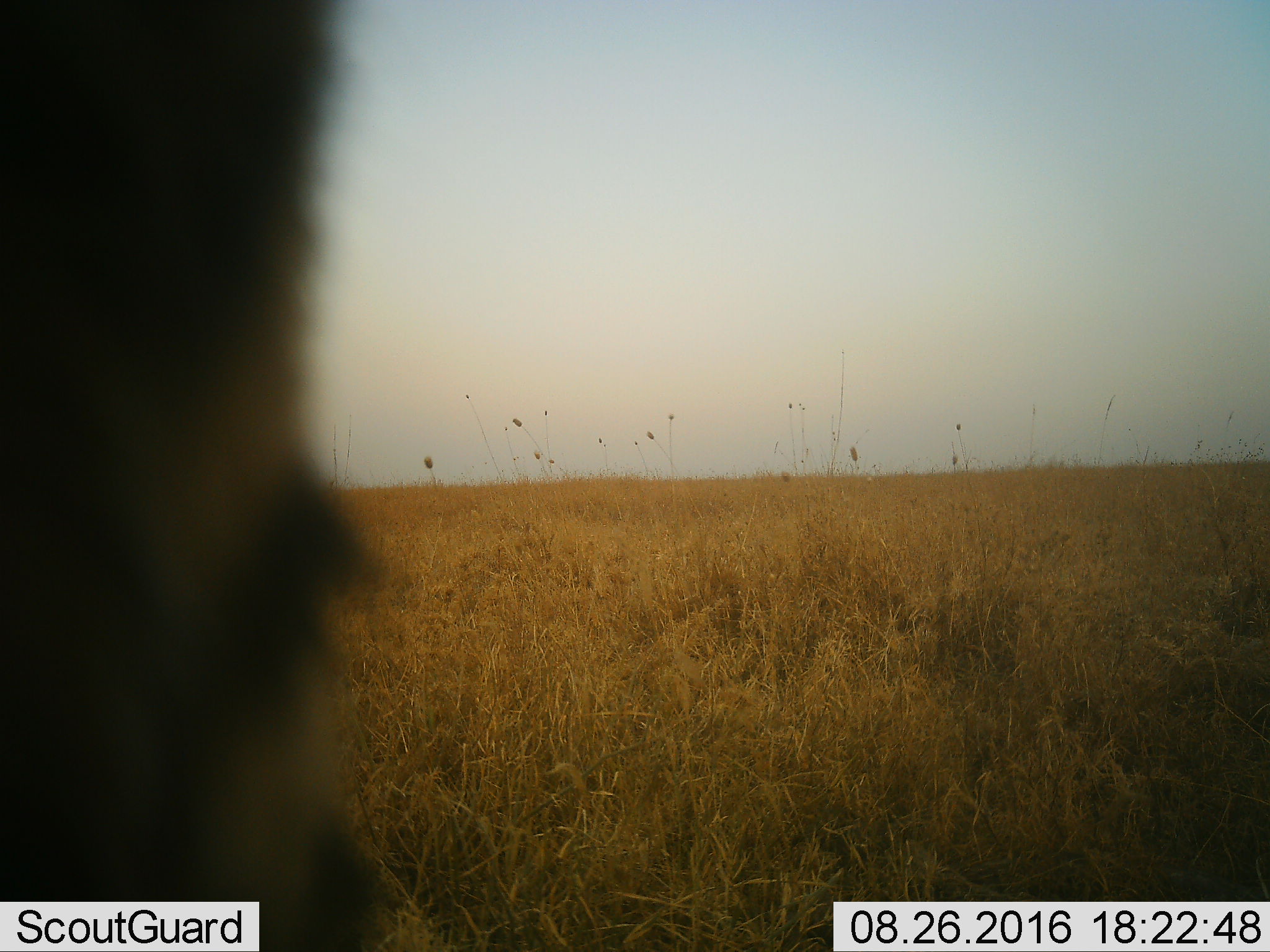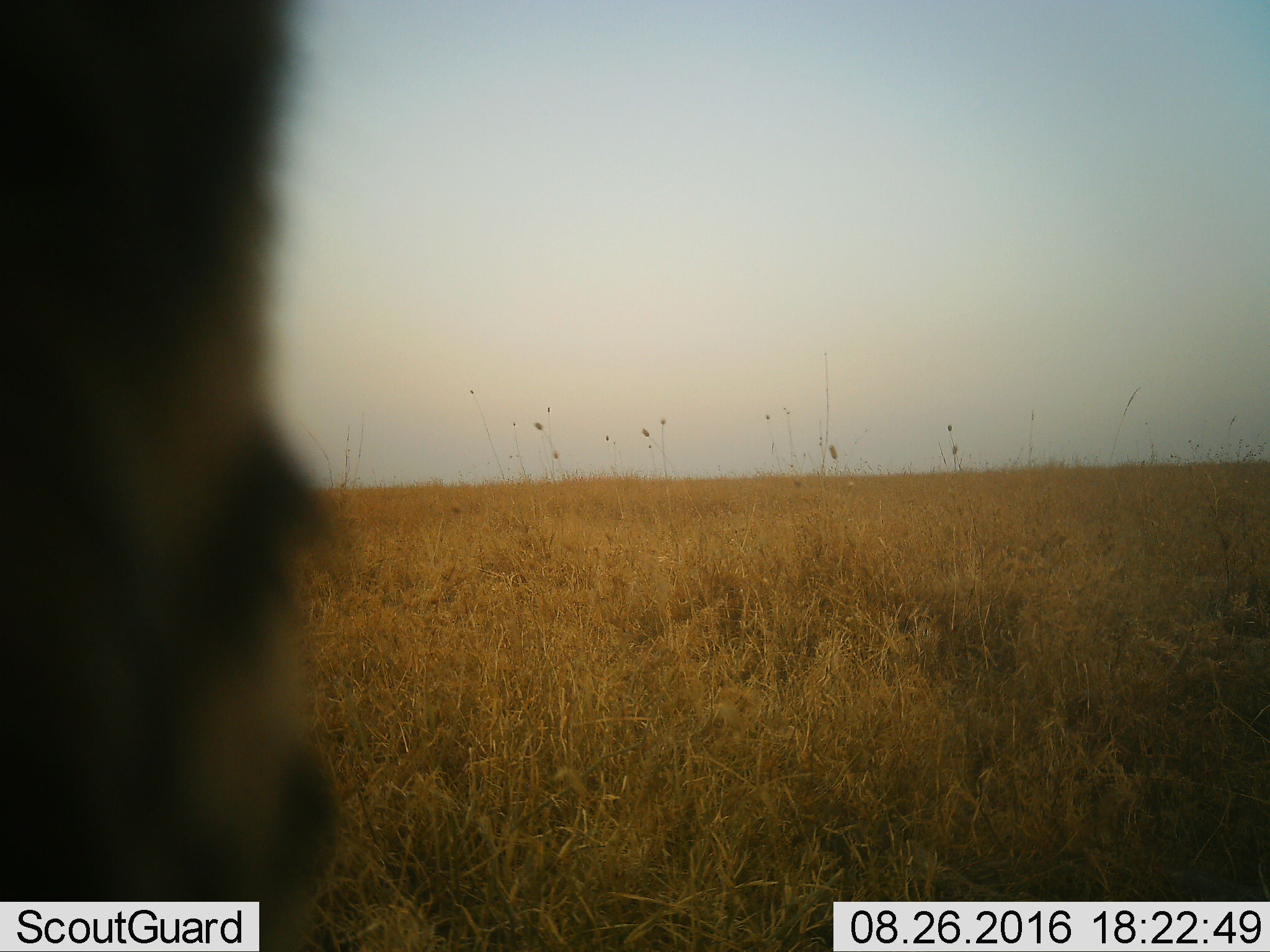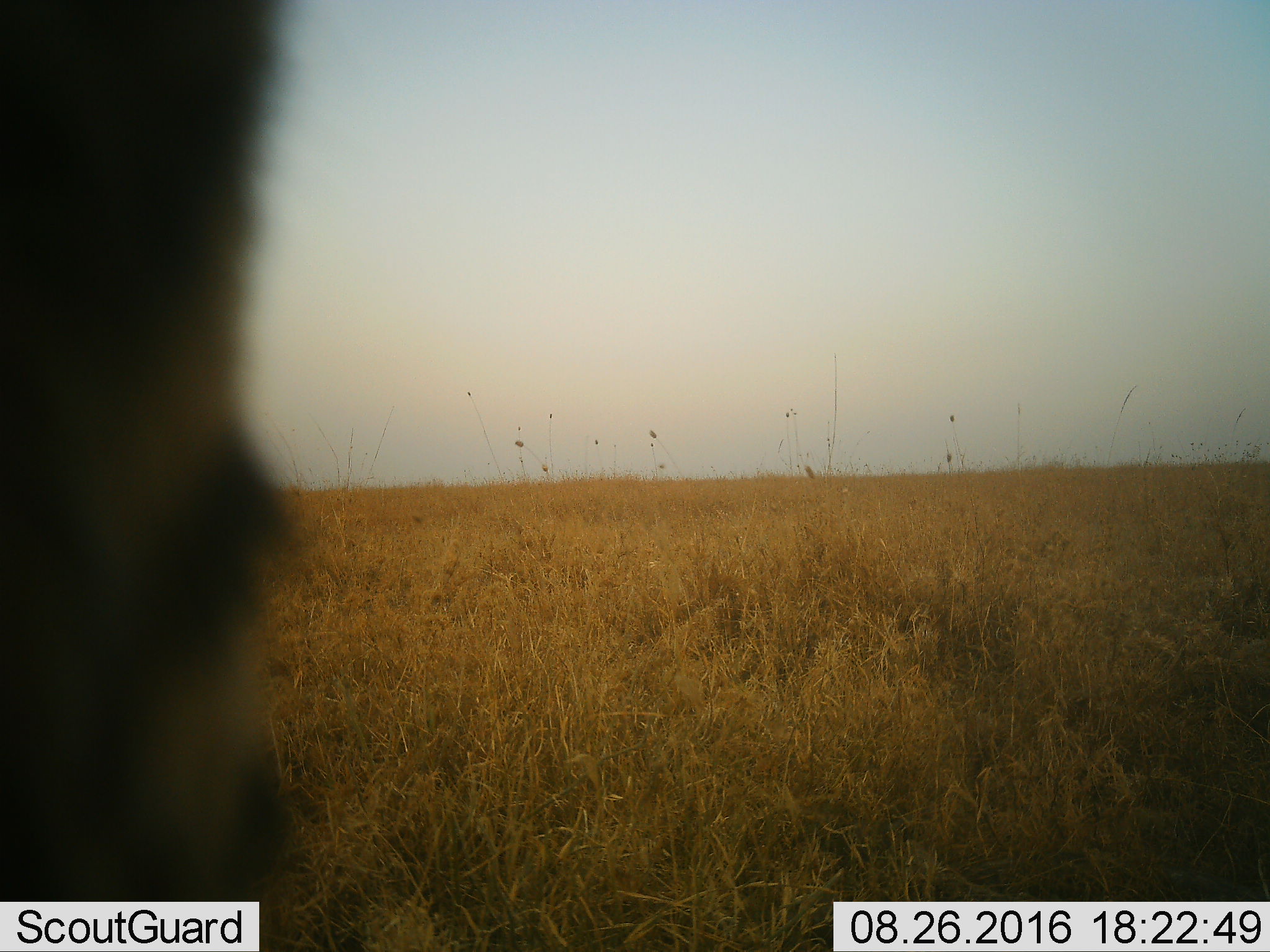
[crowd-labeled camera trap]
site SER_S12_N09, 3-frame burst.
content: unidentified animal